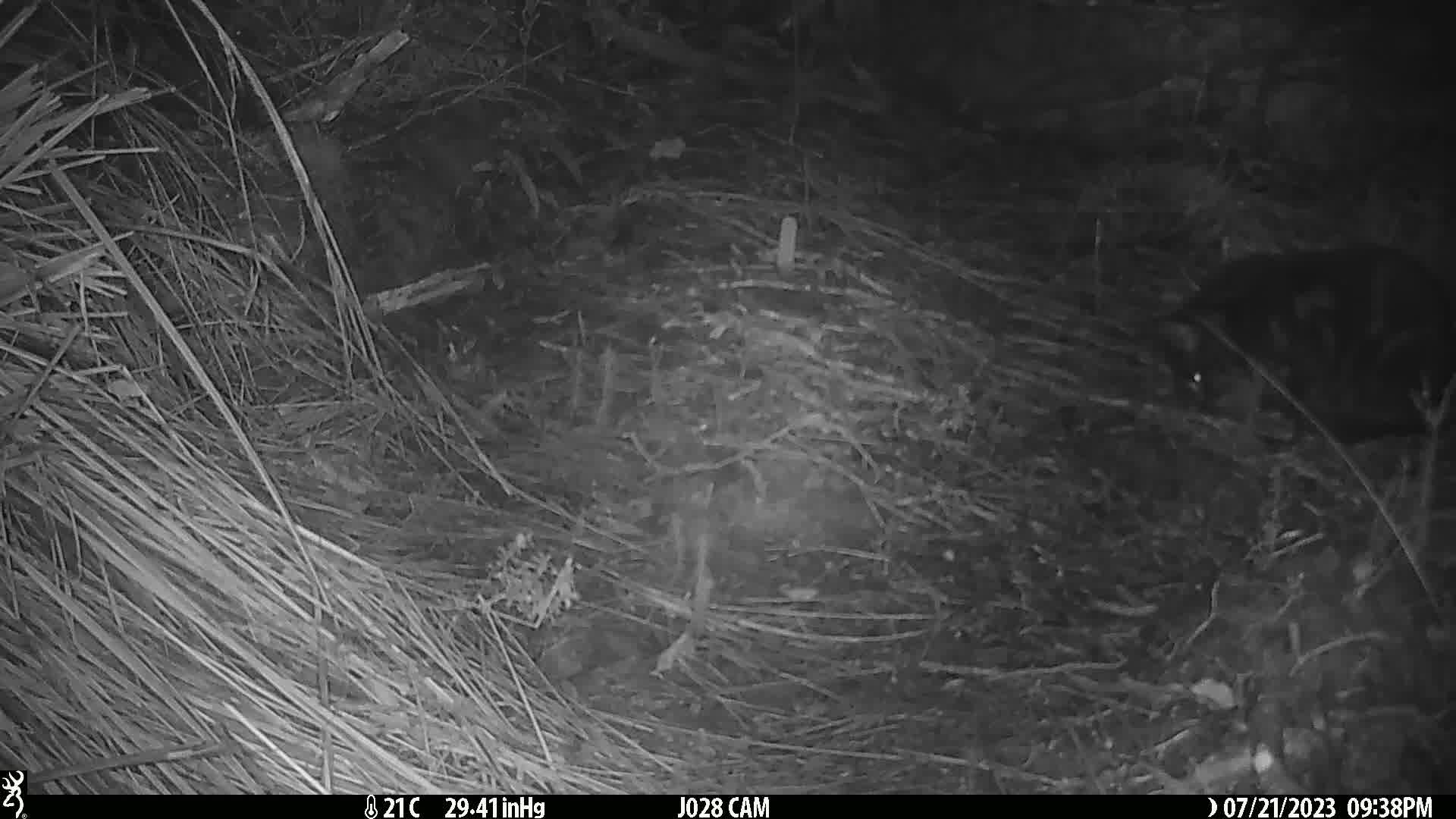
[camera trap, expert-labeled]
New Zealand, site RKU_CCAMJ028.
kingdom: Animalia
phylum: Chordata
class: Mammalia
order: Carnivora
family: Felidae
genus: Felis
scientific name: Felis catus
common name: domestic cat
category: cat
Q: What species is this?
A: Cat (domestic cat) (Felis catus).